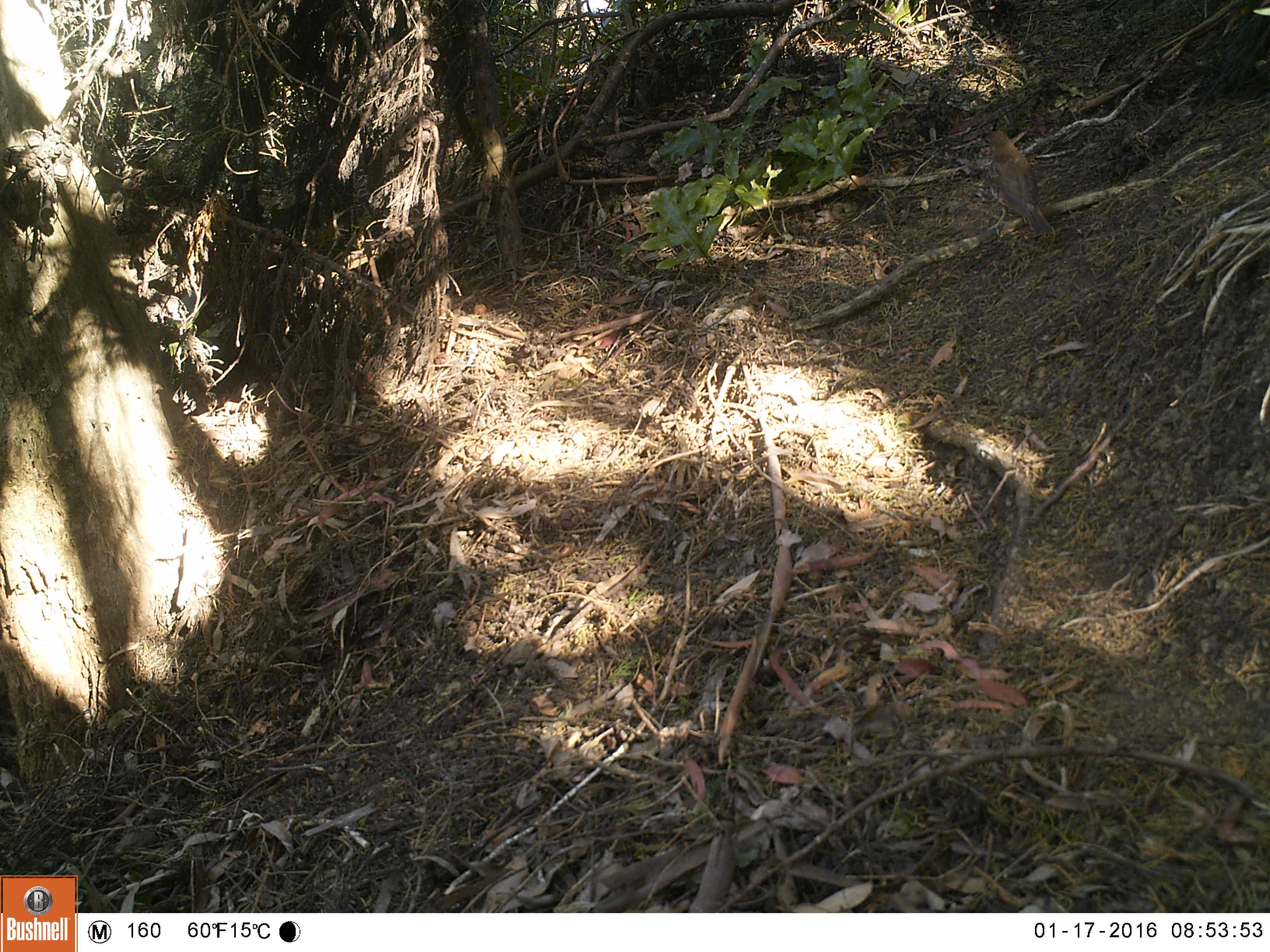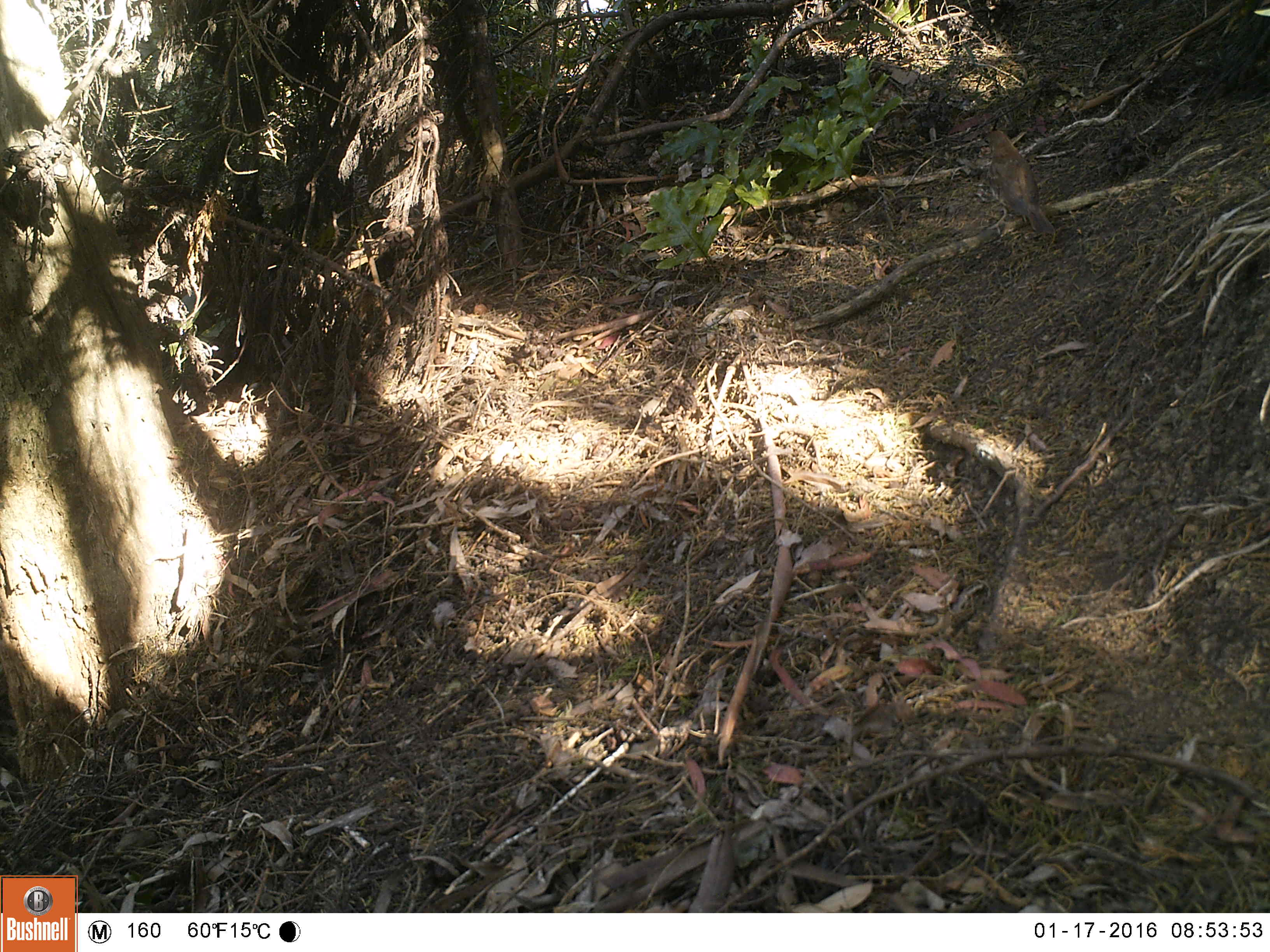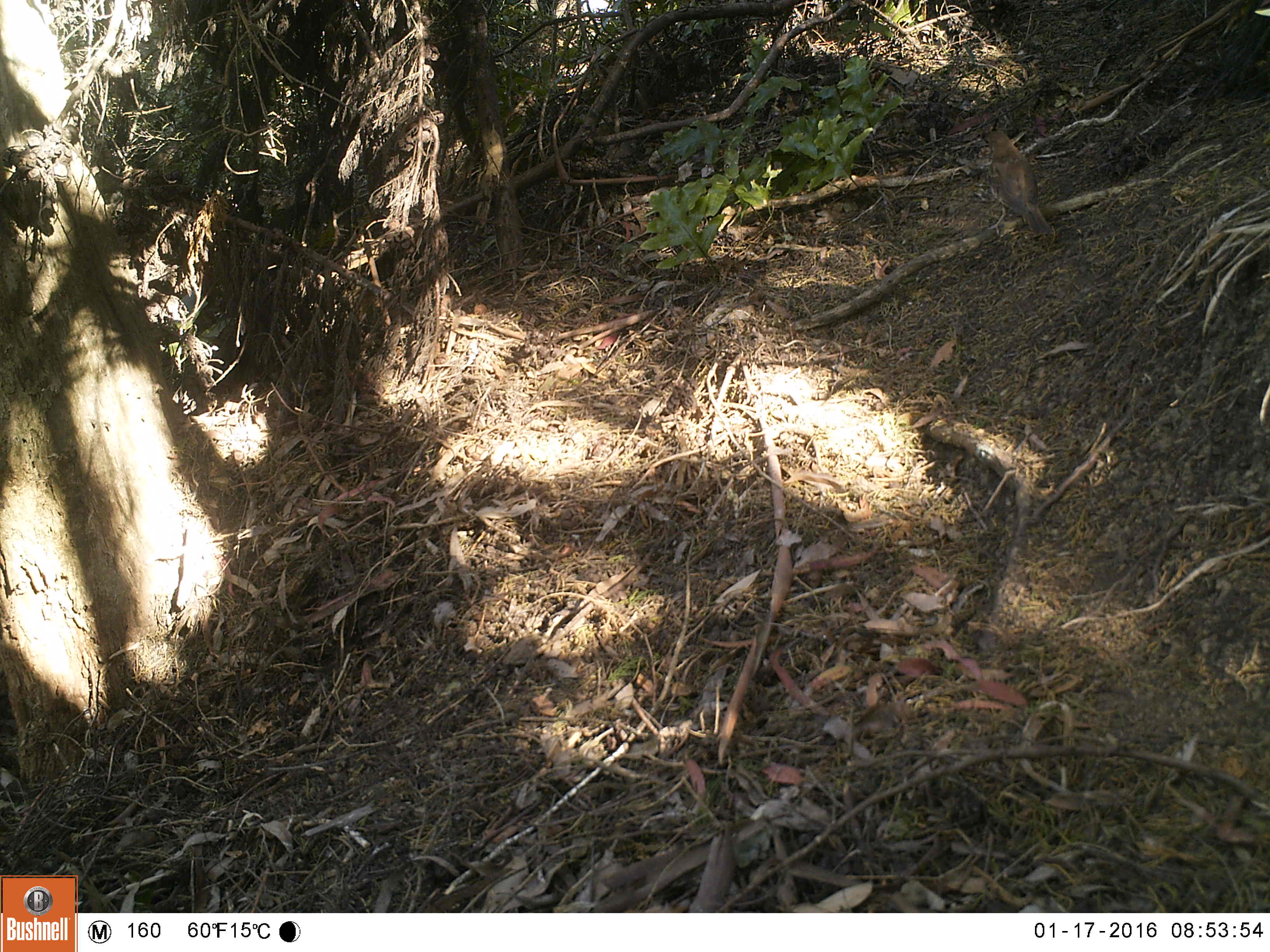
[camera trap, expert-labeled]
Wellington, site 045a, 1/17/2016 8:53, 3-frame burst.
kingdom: Animalia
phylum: Chordata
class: Aves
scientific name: Aves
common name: bird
Bird (Aves).